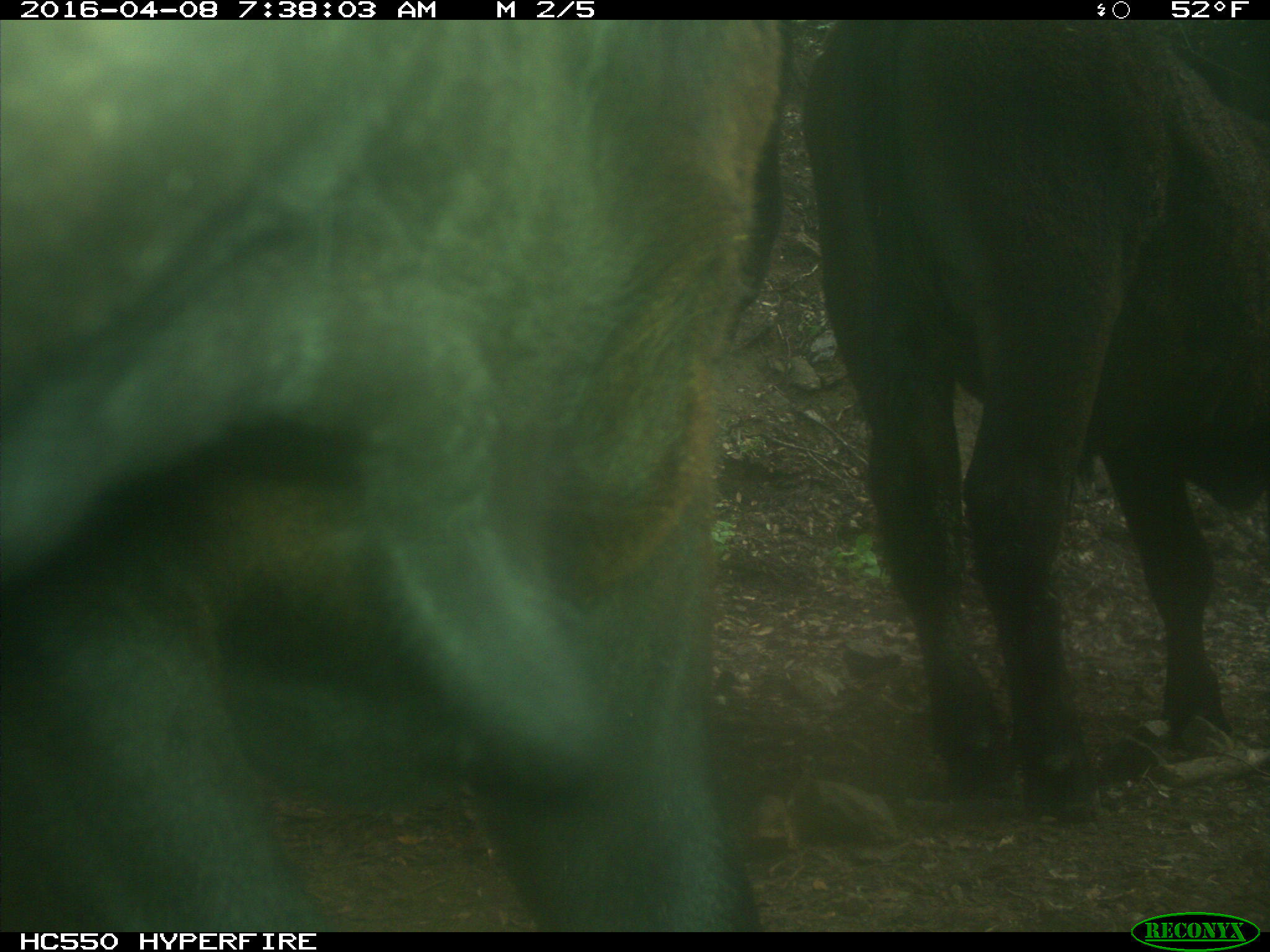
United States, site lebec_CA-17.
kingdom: Animalia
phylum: Chordata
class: Mammalia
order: Artiodactyla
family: Bovidae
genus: Bos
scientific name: Bos taurus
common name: domestic cow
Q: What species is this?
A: Bos taurus (domestic cow).